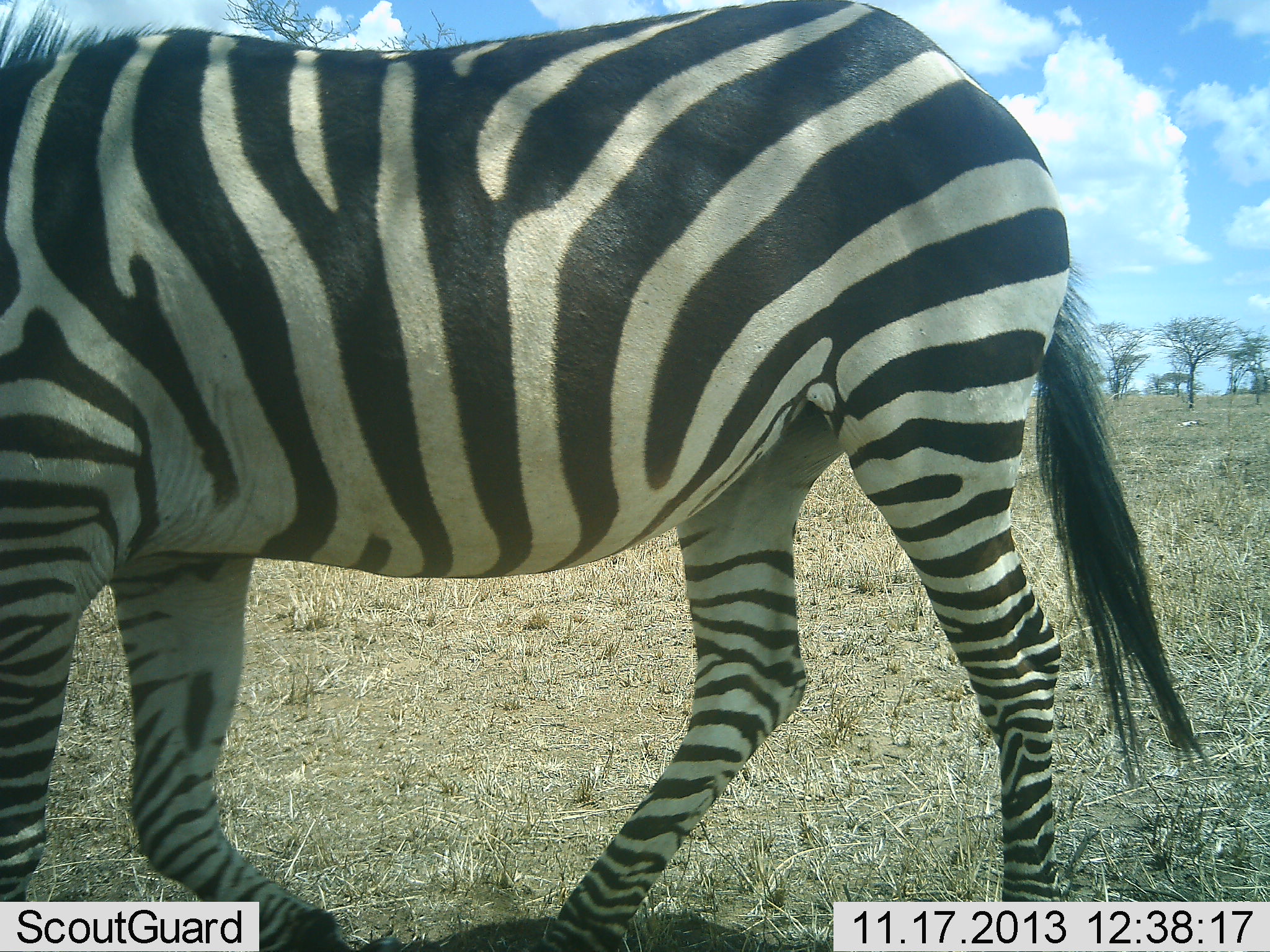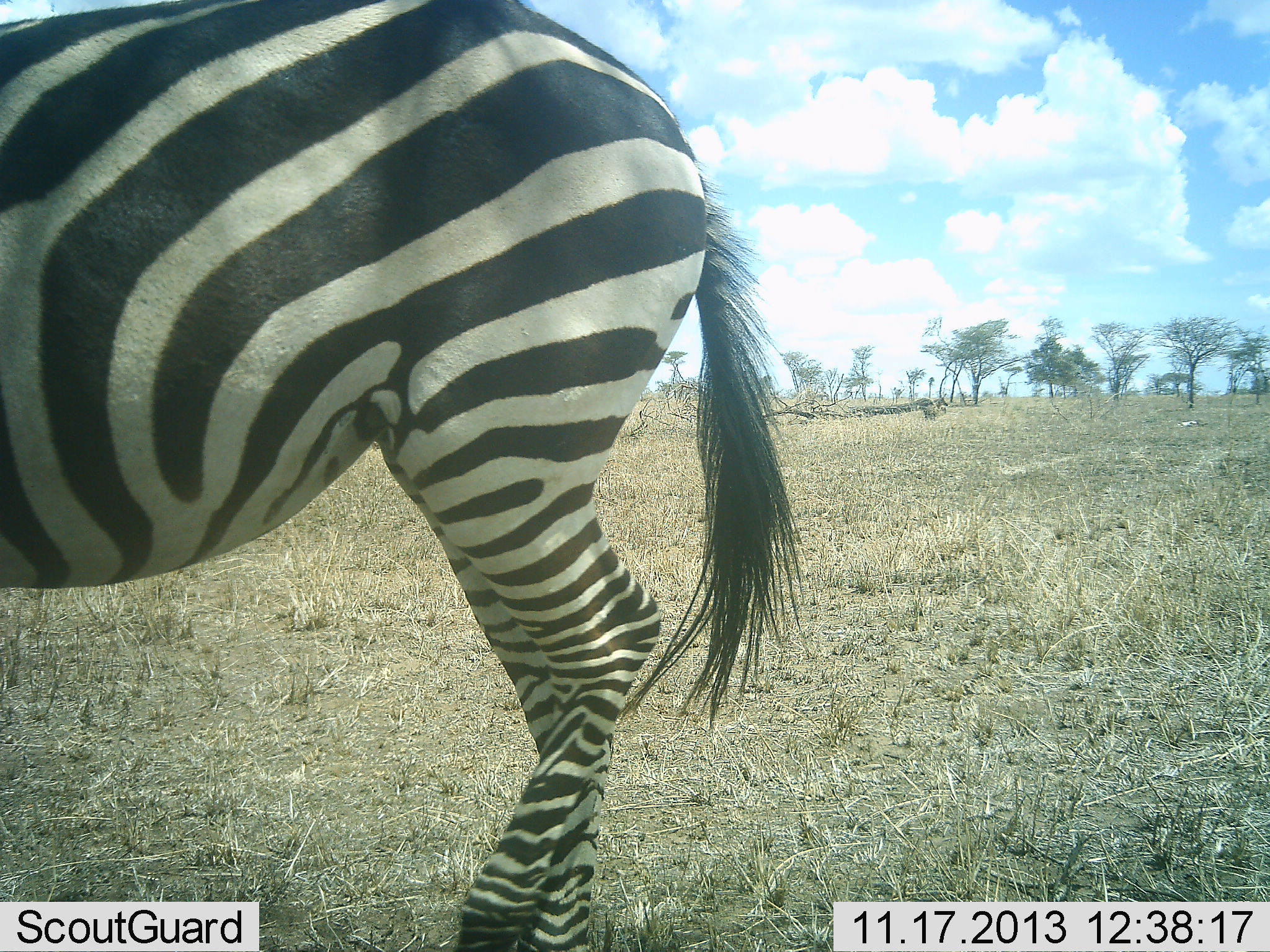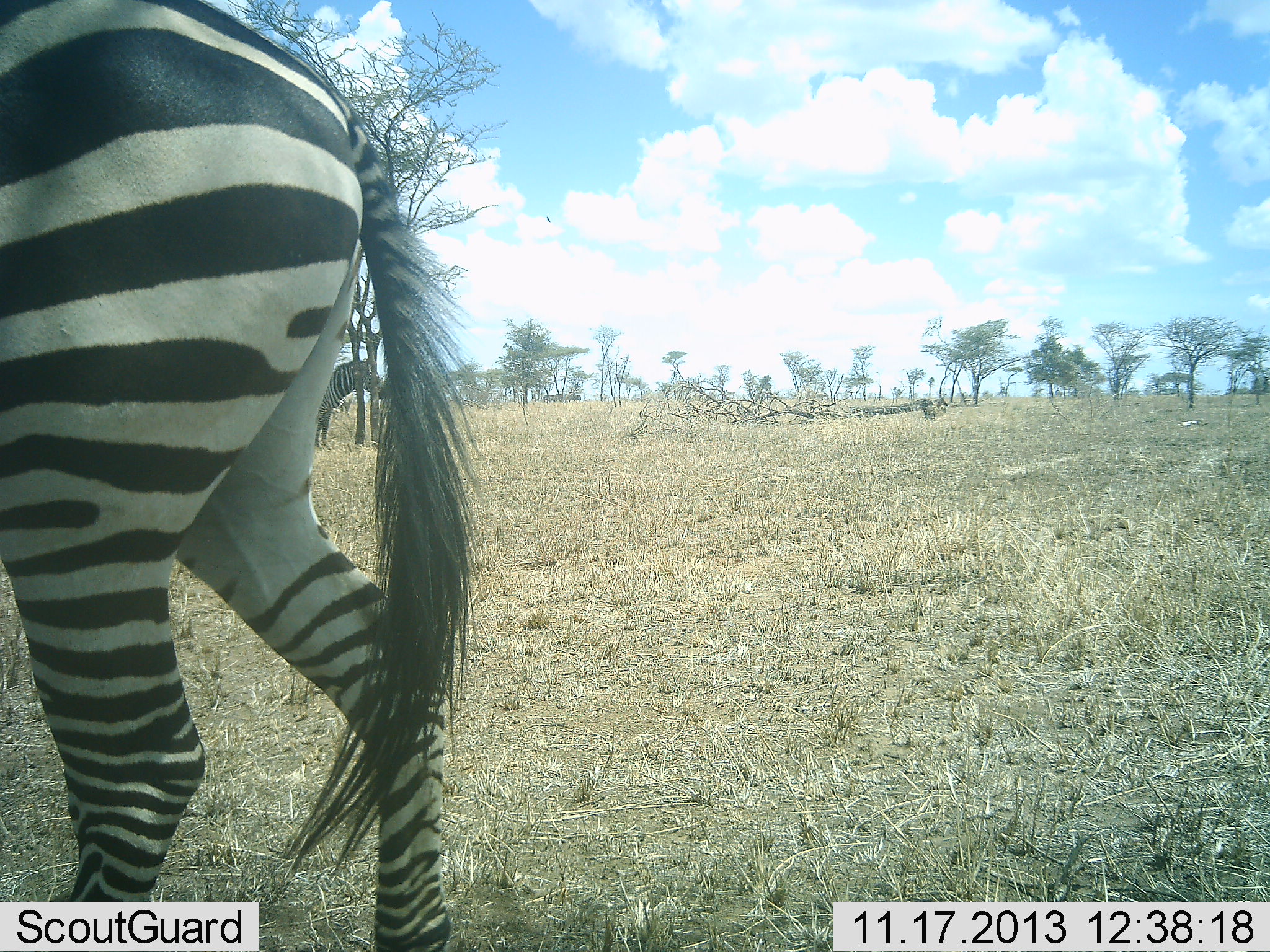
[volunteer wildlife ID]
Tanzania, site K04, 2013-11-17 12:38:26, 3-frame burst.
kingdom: Animalia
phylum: Chordata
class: Mammalia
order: Perissodactyla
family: Equidae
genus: Equus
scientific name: Equus quagga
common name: plains zebra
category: zebra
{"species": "zebra (plains zebra) (Equus quagga)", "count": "1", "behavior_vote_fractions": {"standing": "40%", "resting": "0%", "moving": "80%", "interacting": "0%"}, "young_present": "0%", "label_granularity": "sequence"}